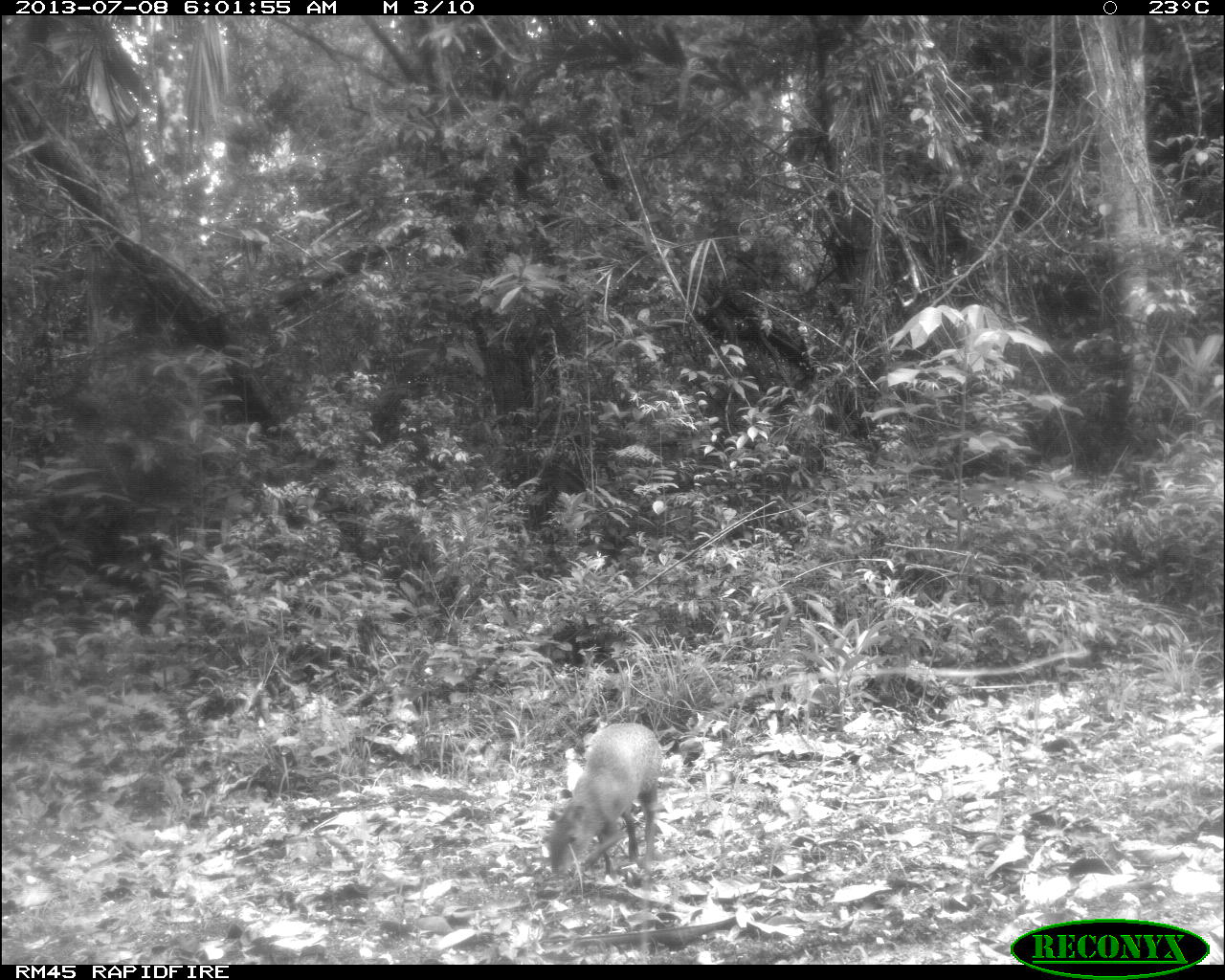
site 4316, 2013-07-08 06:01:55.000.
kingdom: Animalia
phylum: Chordata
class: Mammalia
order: Rodentia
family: Dasyproctidae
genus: Dasyprocta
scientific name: Dasyprocta punctata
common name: central american agouti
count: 1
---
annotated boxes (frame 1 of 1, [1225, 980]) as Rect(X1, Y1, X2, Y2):
dasyprocta punctata: Rect(542, 721, 664, 880)